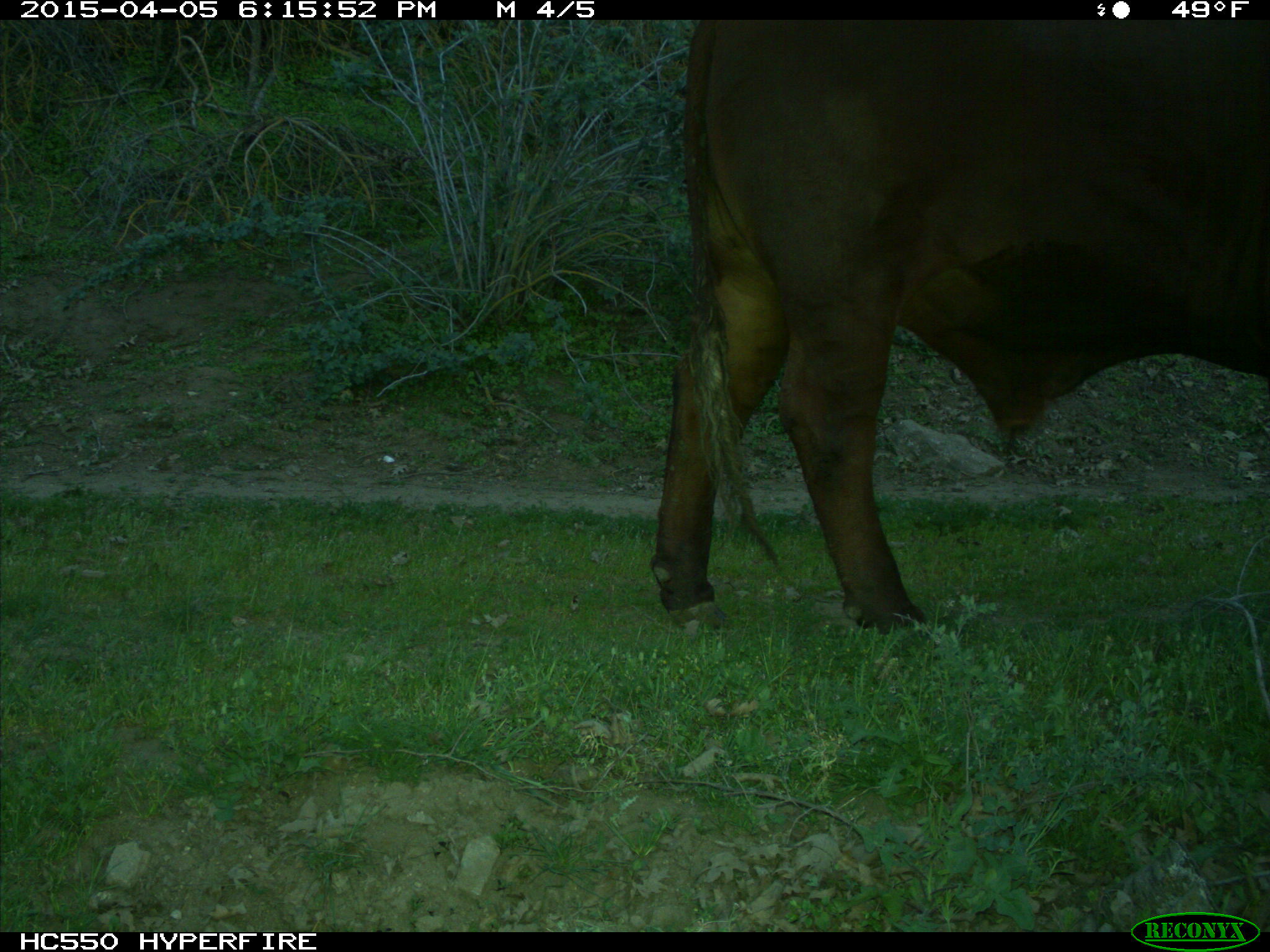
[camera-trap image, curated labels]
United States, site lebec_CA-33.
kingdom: Animalia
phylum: Chordata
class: Mammalia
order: Artiodactyla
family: Bovidae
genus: Bos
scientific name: Bos taurus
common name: domestic cow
Bos taurus (domestic cow).